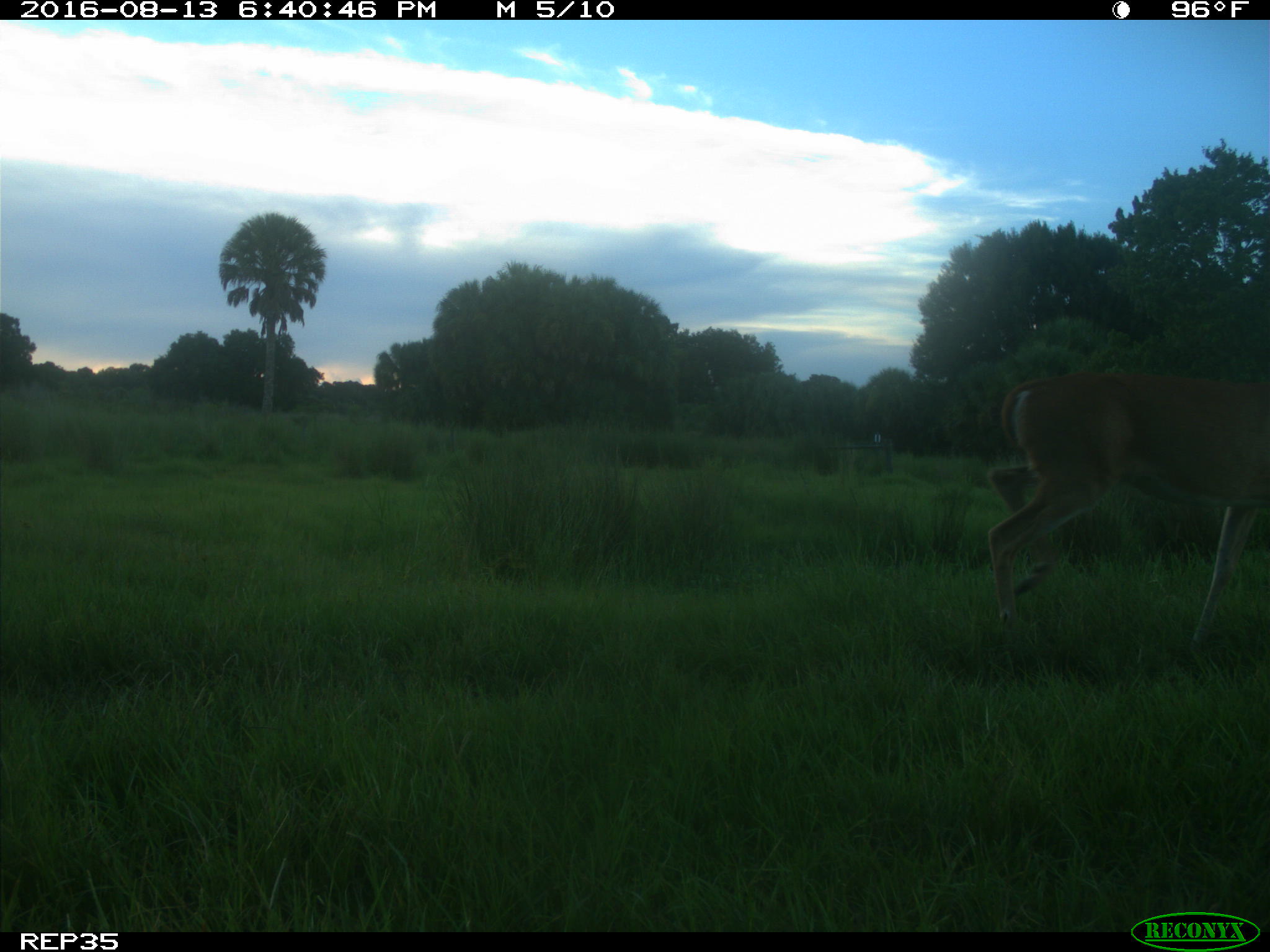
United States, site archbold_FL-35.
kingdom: Animalia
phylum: Chordata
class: Mammalia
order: Artiodactyla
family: Cervidae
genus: Odocoileus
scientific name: Odocoileus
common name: deer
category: unidentified deer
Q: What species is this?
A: Unidentified deer (deer) (Odocoileus).